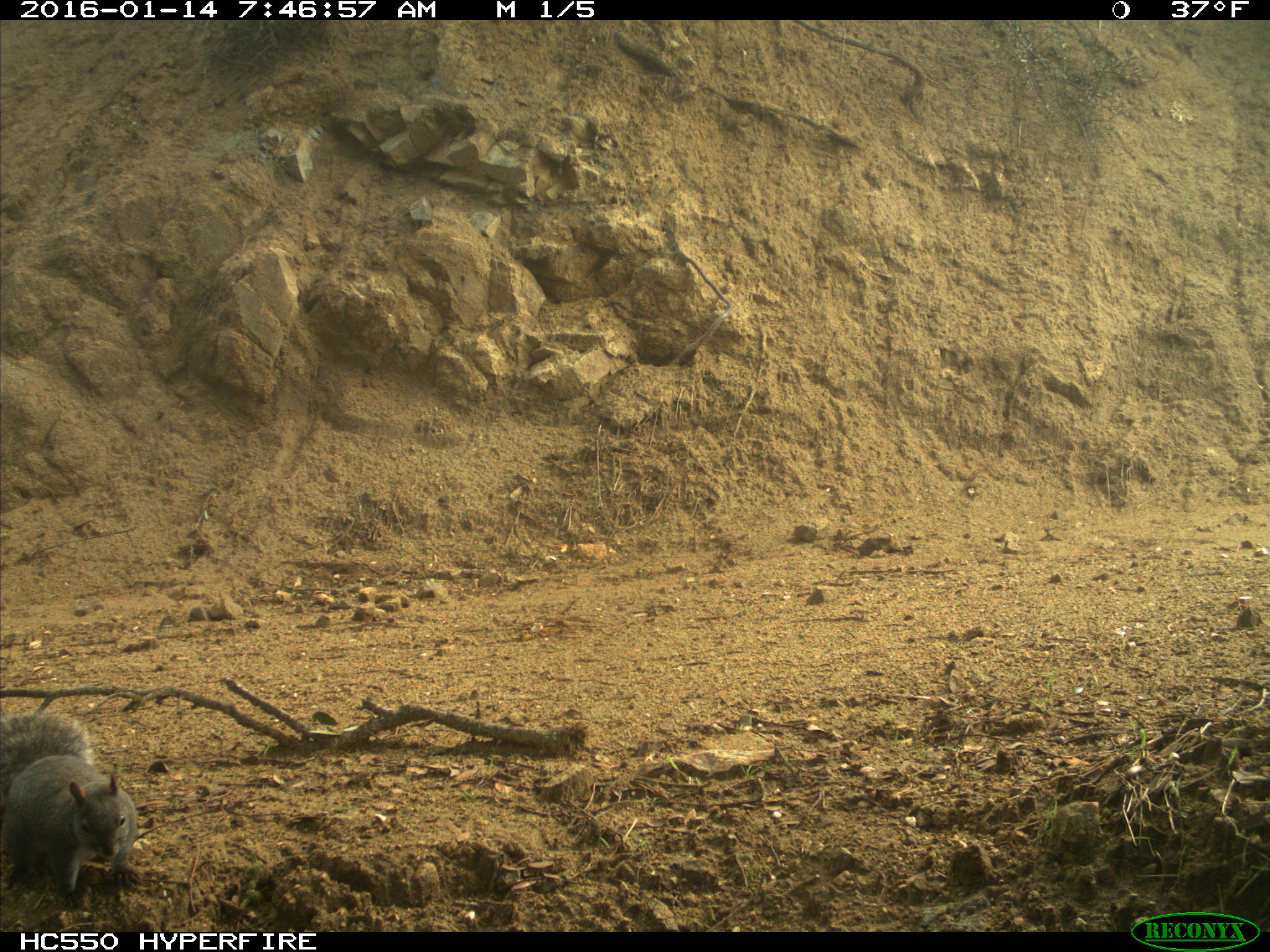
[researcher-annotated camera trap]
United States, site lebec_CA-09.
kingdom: Animalia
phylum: Chordata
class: Mammalia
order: Rodentia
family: Sciuridae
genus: Sciurus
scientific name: Sciurus carolinensis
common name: eastern gray squirrel